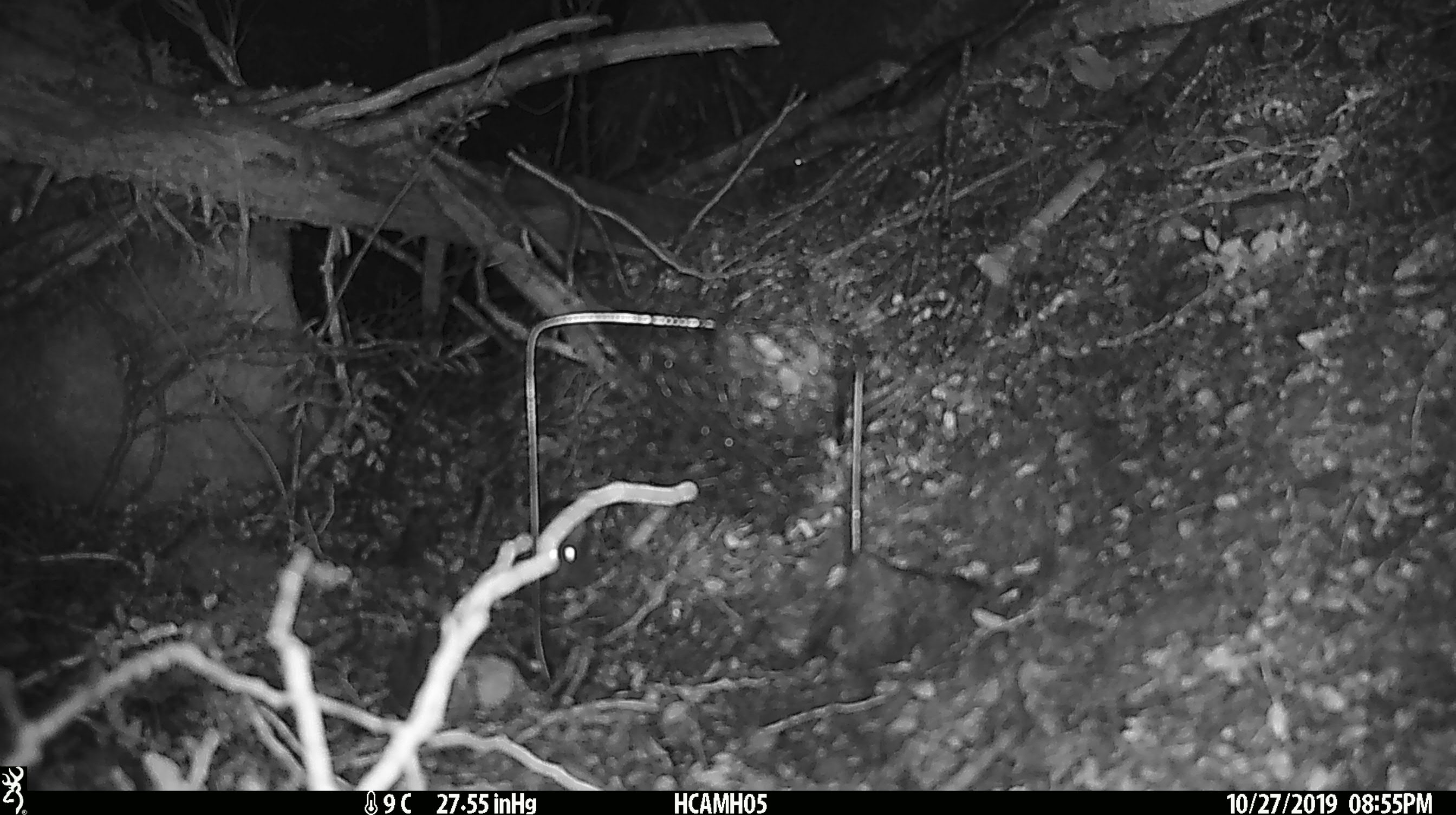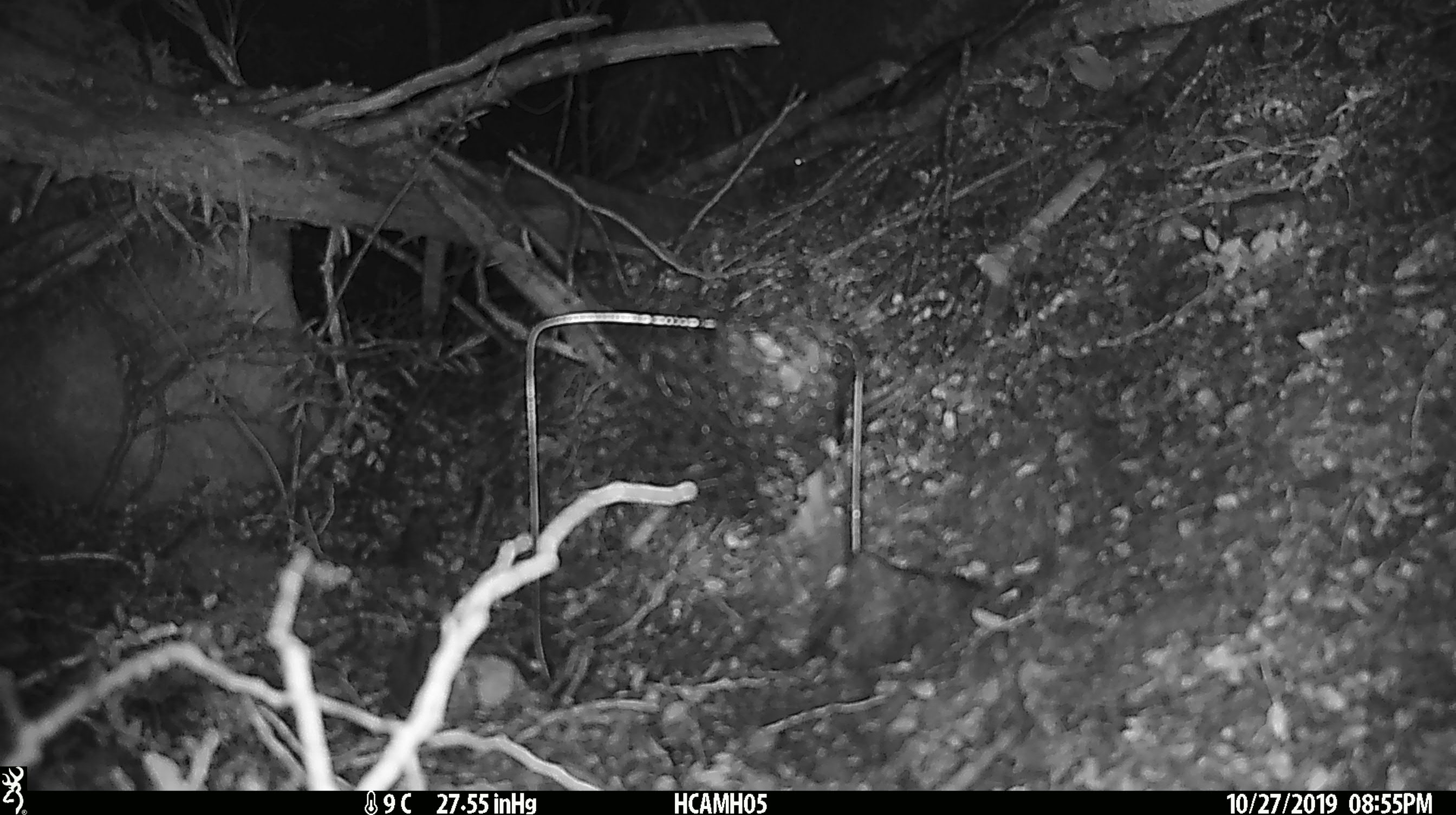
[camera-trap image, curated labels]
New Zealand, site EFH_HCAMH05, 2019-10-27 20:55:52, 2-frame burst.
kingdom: Animalia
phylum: Chordata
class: Mammalia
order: Rodentia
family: Muridae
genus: Mus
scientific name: Mus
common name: mouse